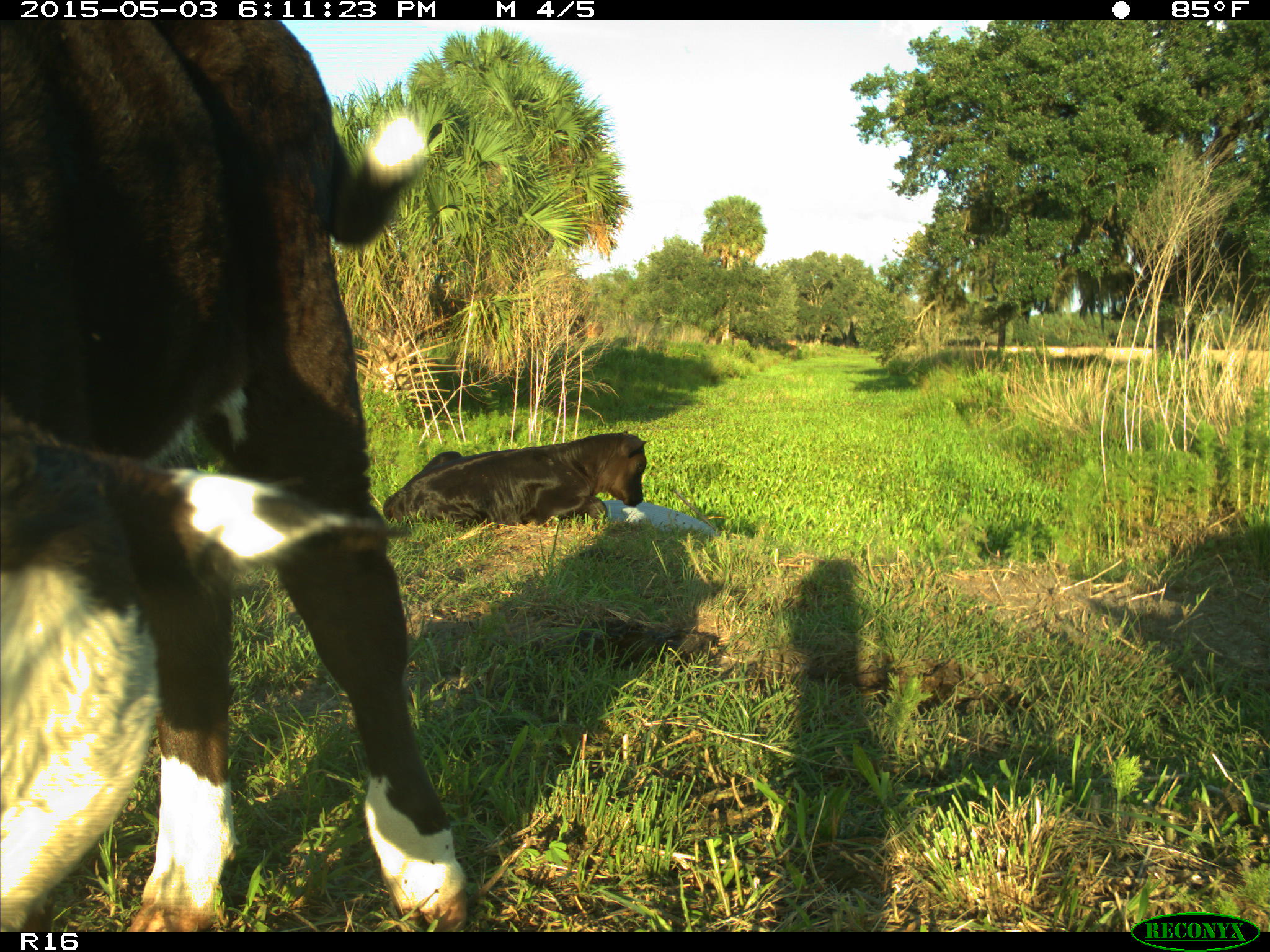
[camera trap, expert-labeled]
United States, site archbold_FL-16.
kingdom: Animalia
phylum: Chordata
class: Mammalia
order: Artiodactyla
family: Bovidae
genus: Bos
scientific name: Bos taurus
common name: domestic cow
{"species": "Bos taurus (domestic cow)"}